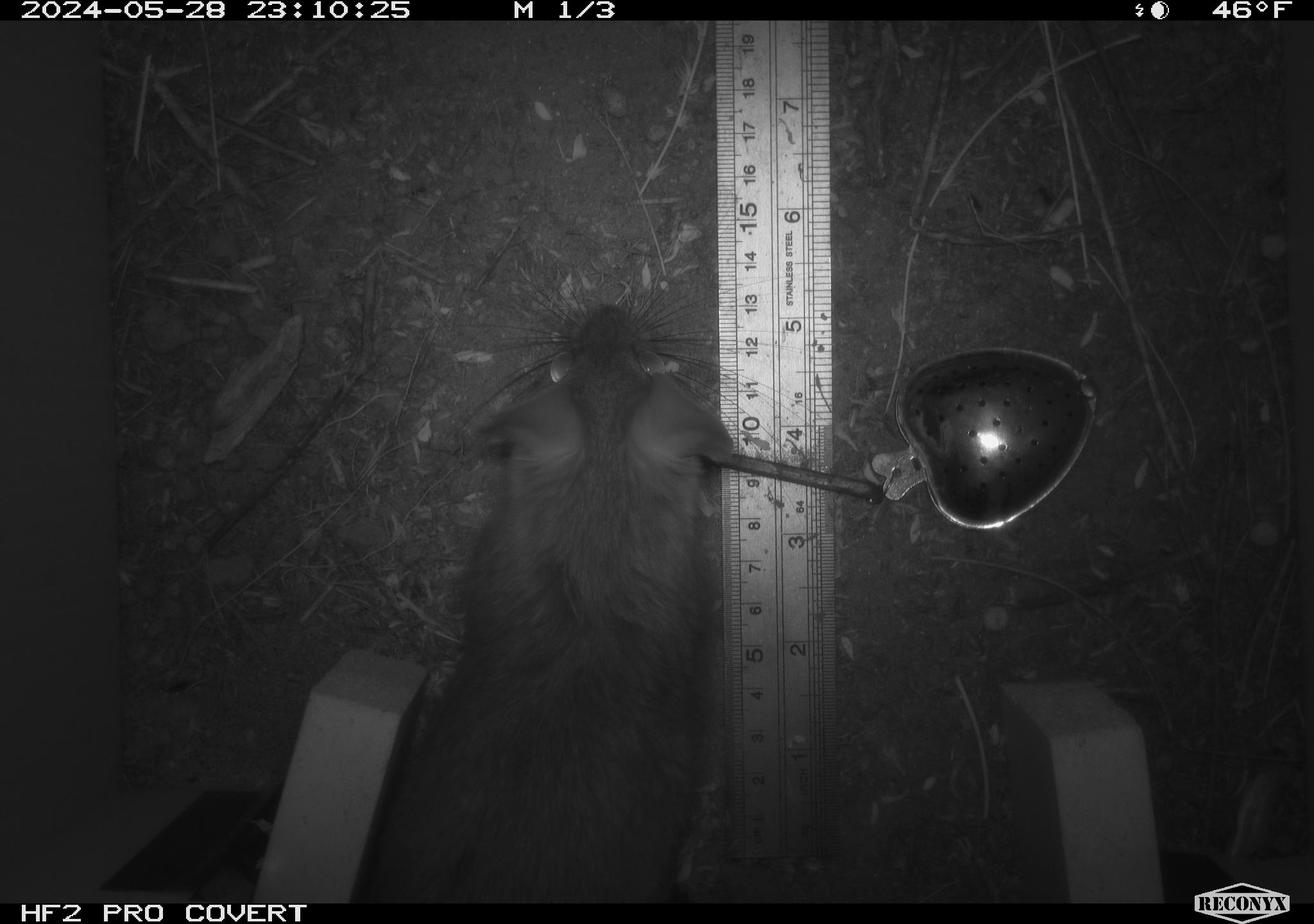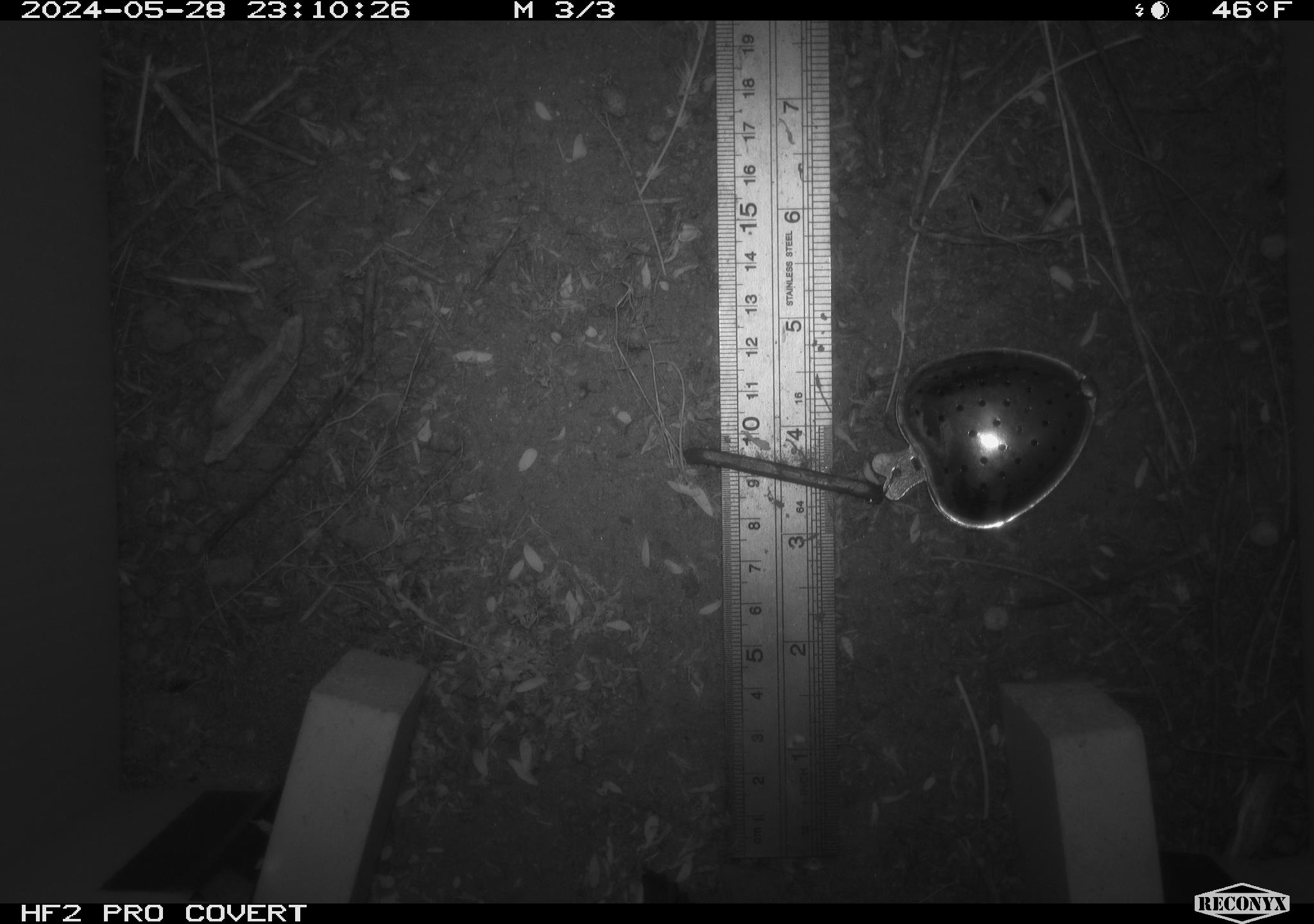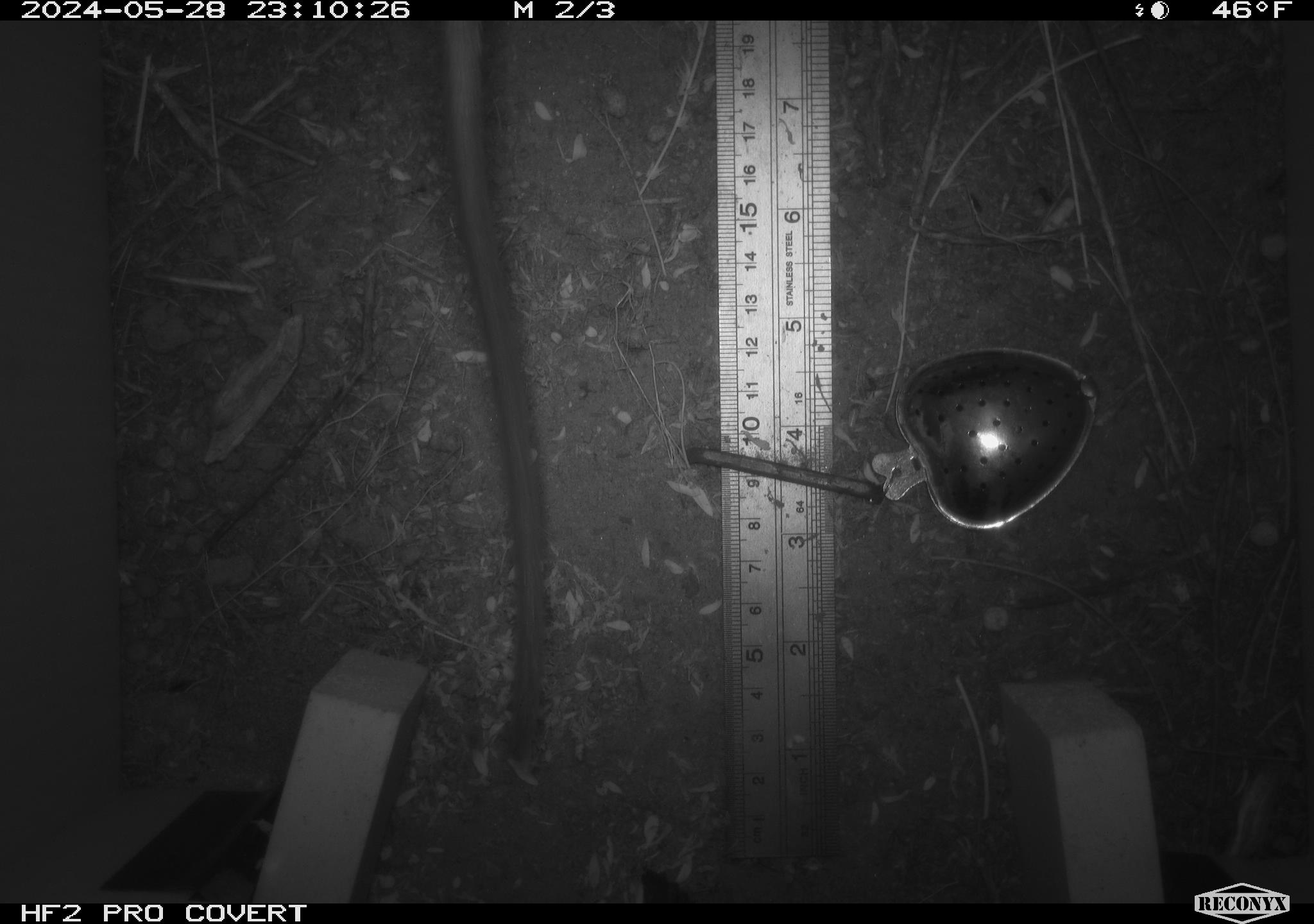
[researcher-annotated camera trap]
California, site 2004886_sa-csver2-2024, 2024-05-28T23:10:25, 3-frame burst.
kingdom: Animalia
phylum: Chordata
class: Mammalia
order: Rodentia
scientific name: Rodentia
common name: rodent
Rodent (Rodentia).